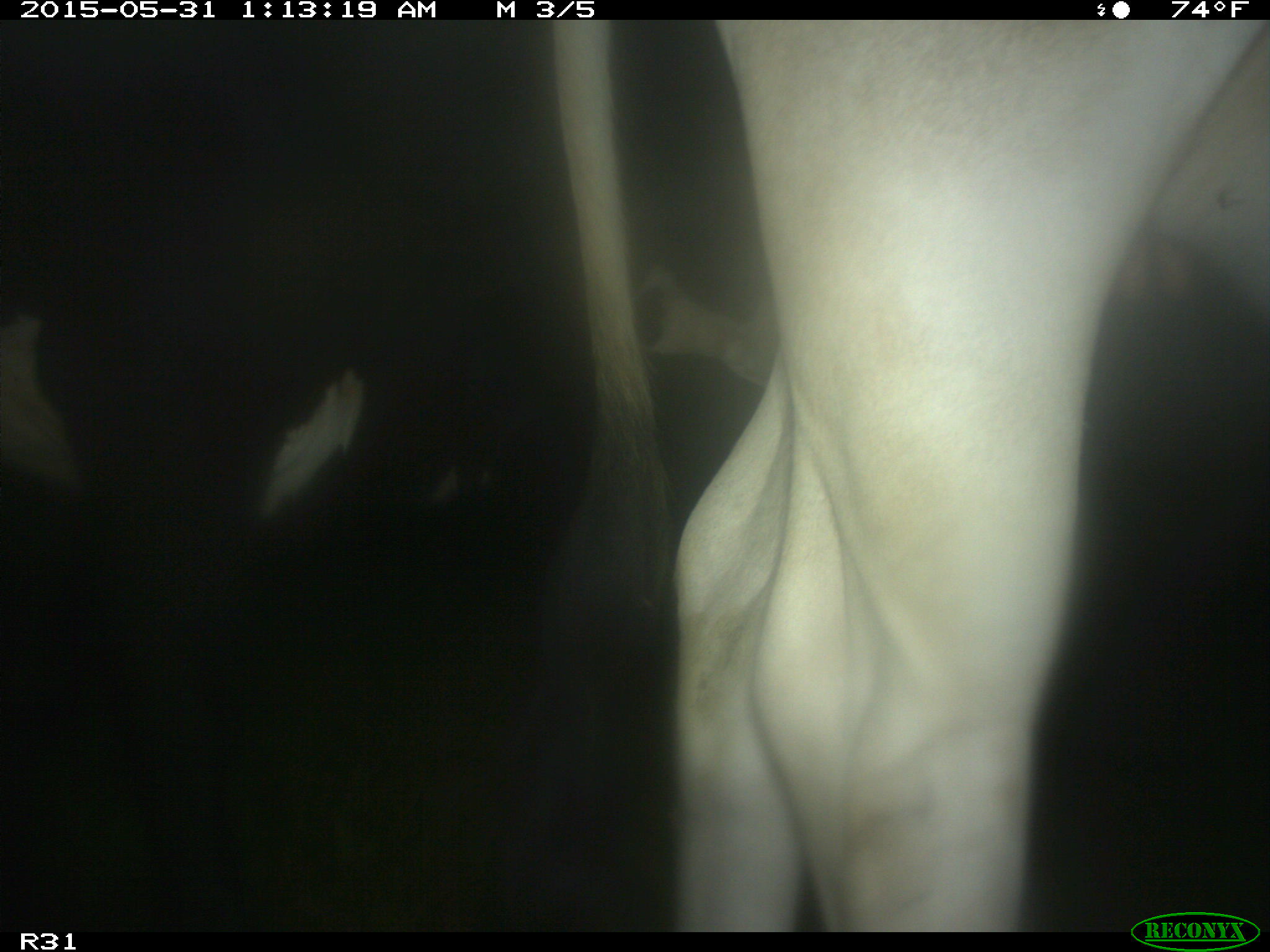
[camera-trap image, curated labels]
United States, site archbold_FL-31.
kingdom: Animalia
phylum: Chordata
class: Mammalia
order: Artiodactyla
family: Bovidae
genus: Bos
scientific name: Bos taurus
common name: domestic cow